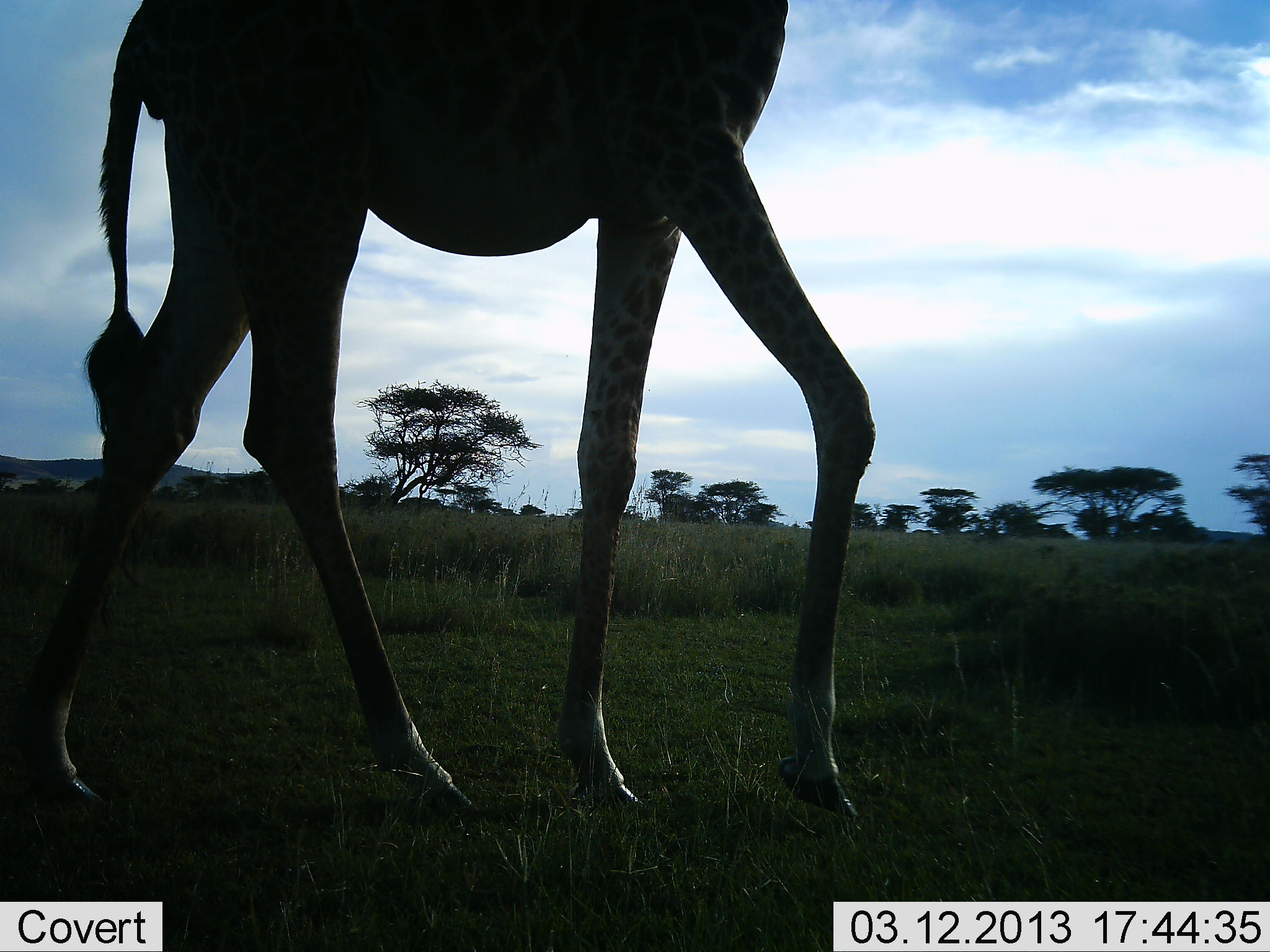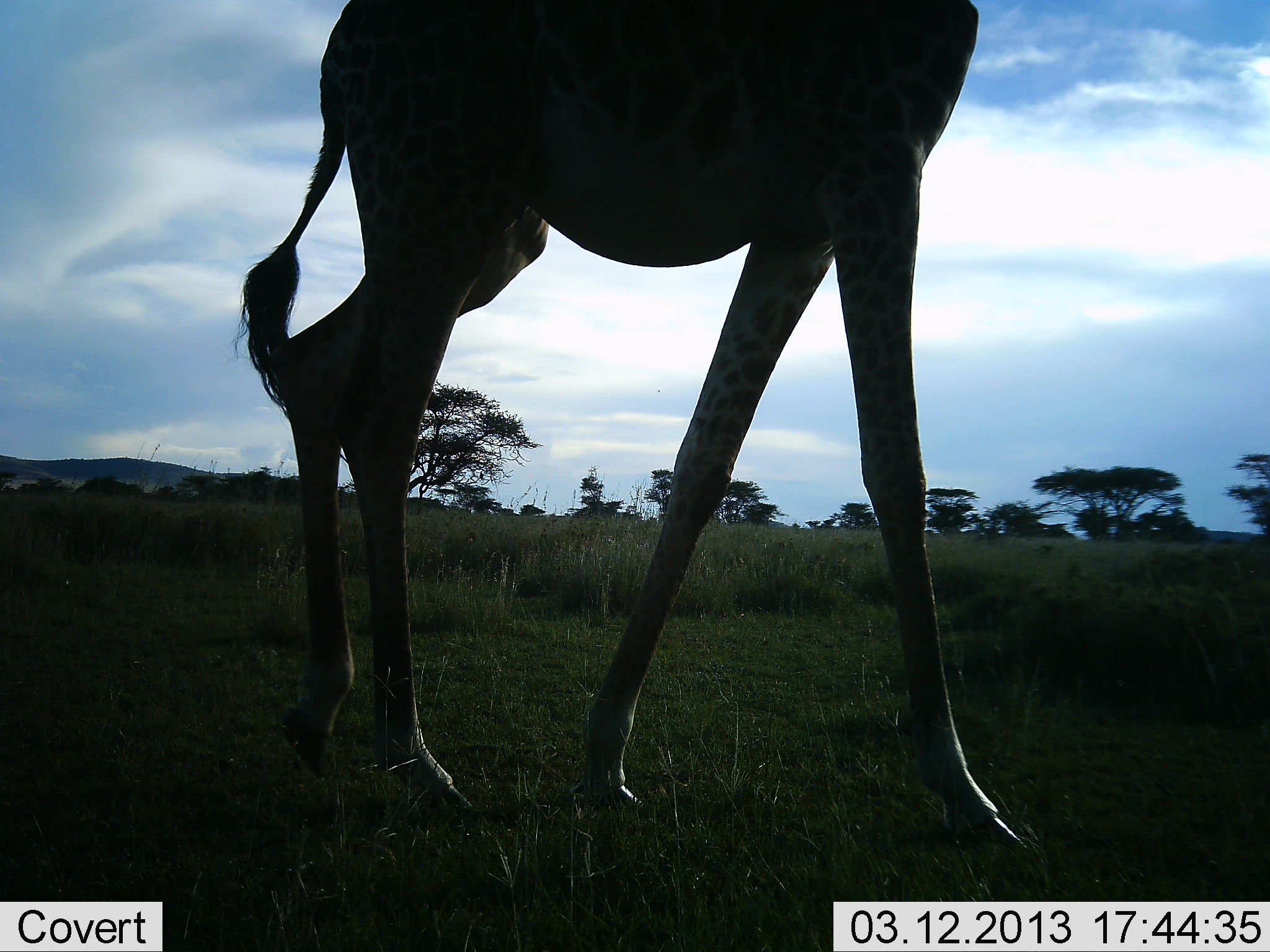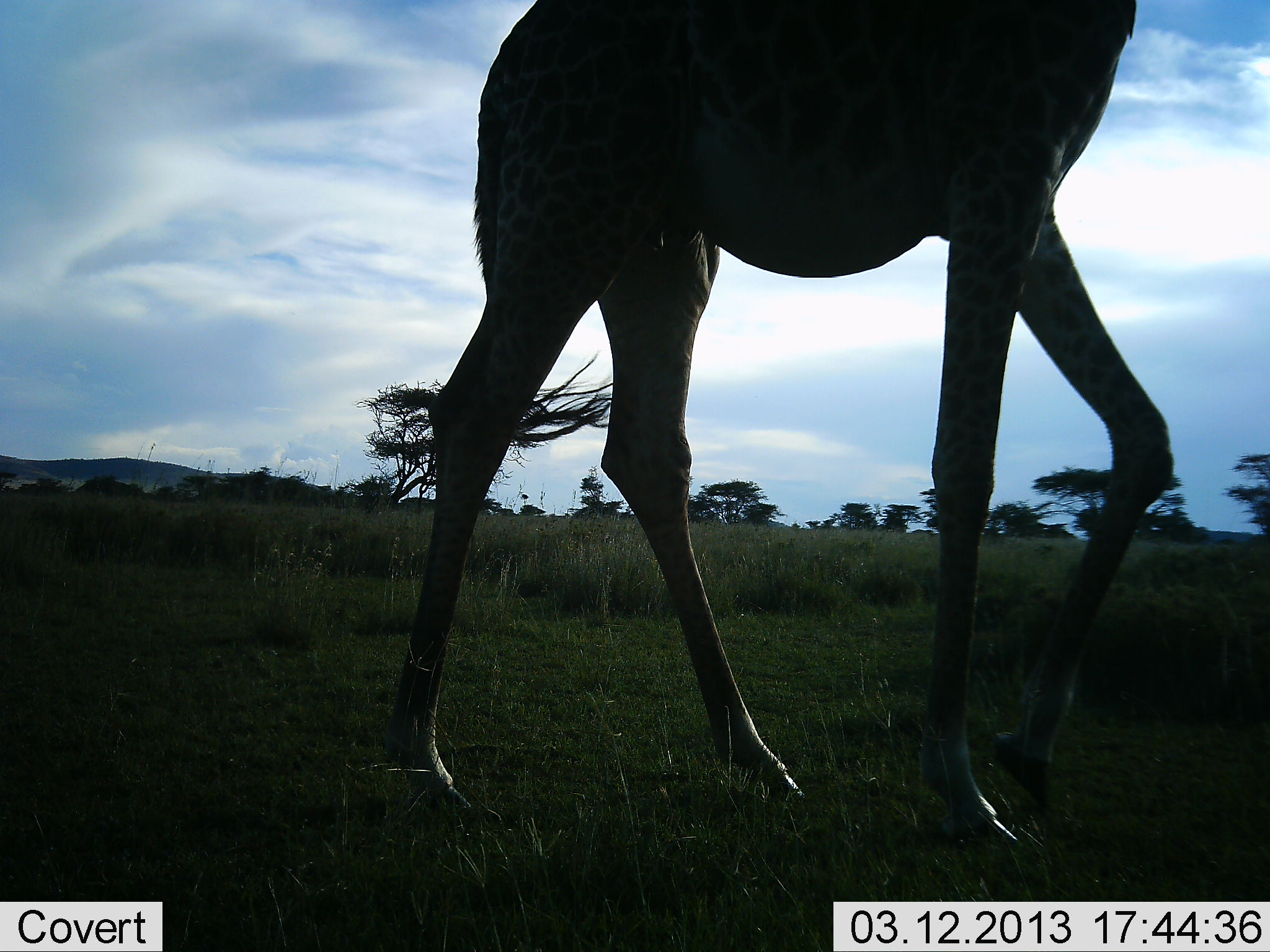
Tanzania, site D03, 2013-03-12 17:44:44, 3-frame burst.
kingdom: Animalia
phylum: Chordata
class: Mammalia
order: Artiodactyla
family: Giraffidae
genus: Giraffa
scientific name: Giraffa camelopardalis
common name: giraffe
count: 1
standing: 11%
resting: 0%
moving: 94%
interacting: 0%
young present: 0%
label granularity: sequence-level